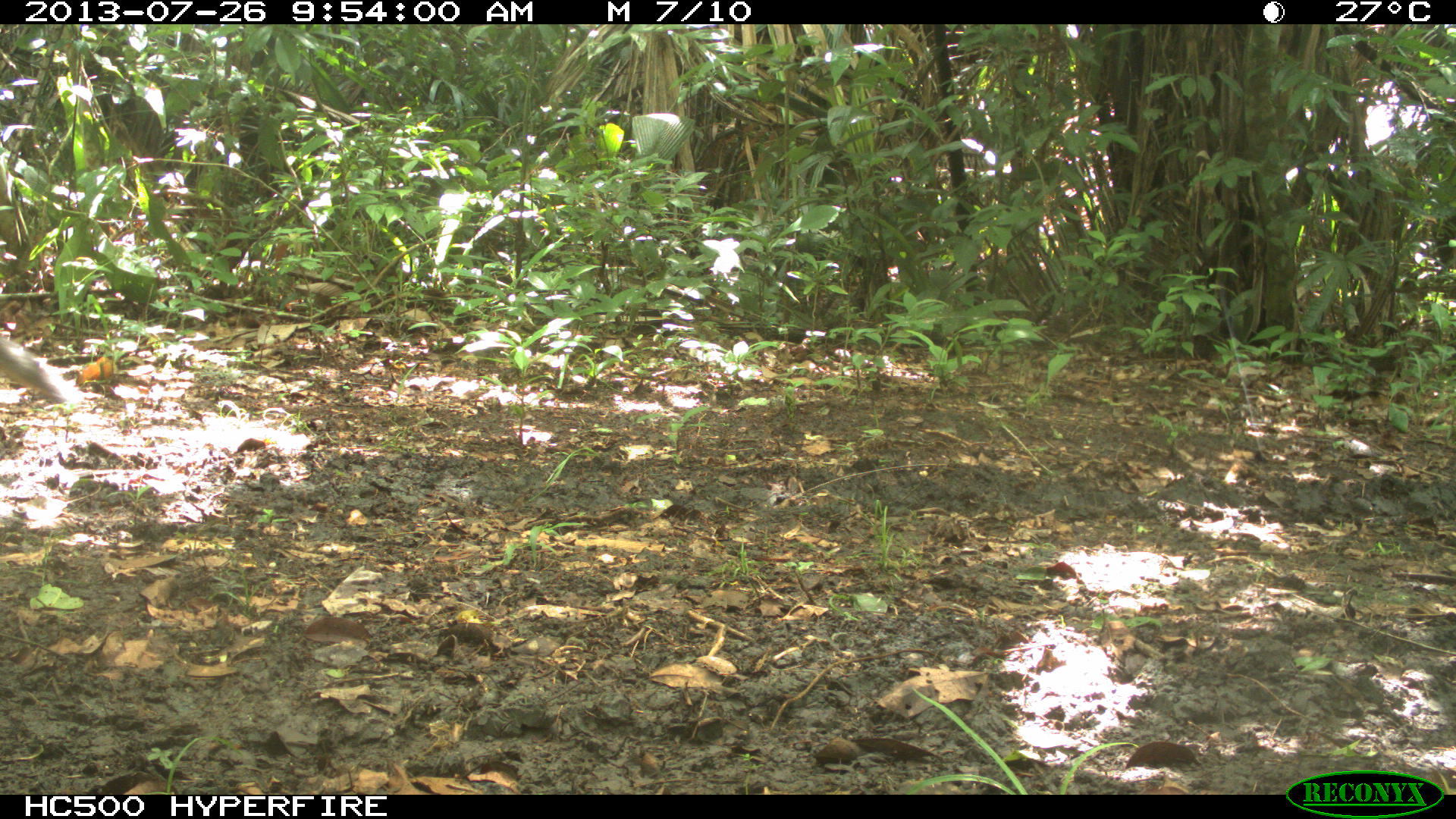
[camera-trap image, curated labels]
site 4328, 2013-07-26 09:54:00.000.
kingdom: Animalia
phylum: Chordata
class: Mammalia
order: Carnivora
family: Canidae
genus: Urocyon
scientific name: Urocyon cinereoargenteus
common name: gray fox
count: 1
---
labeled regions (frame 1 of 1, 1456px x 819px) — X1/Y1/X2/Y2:
urocyon cinereoargenteus: 0/315/90/420